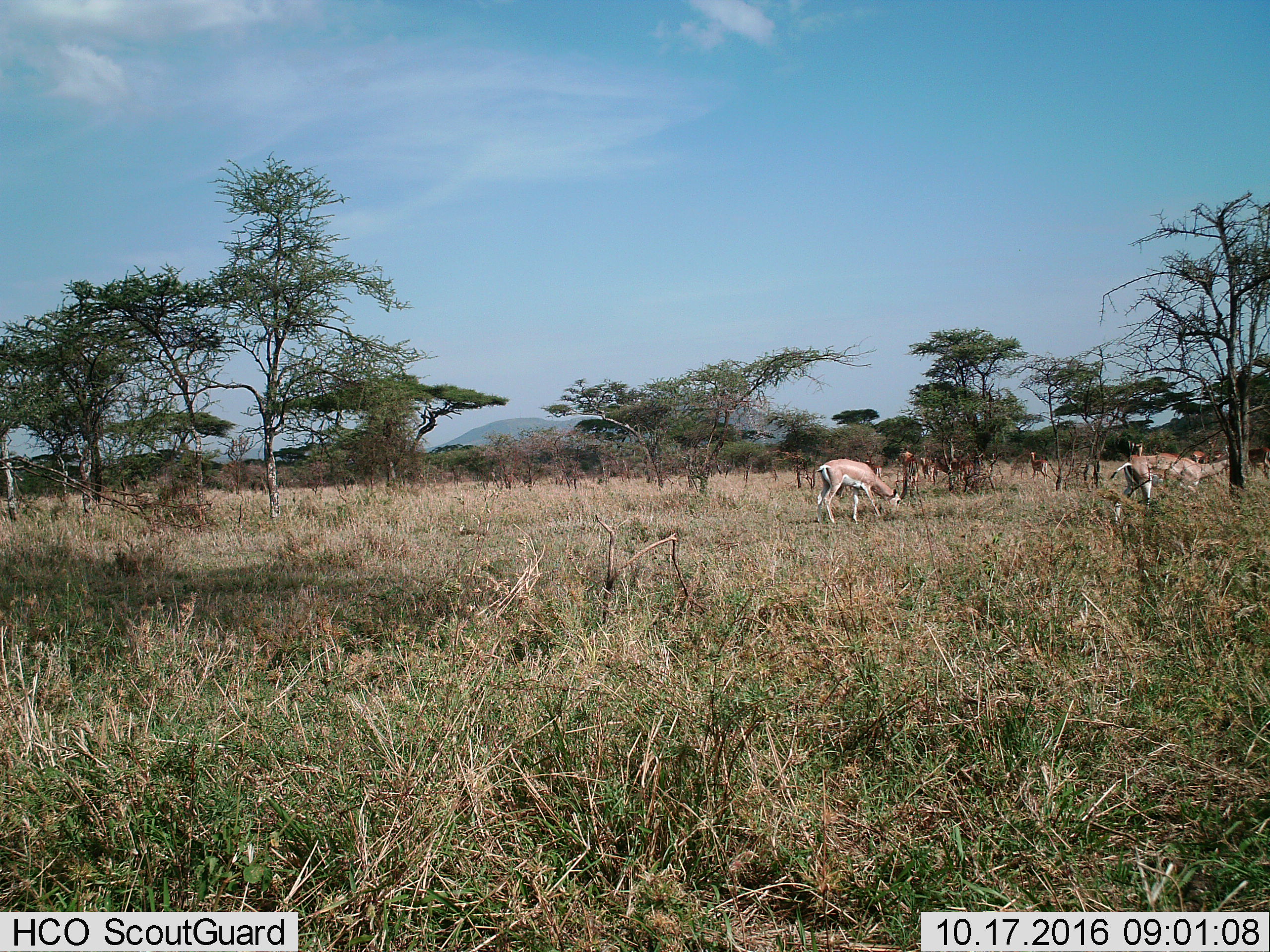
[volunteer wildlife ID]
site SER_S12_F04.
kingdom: Animalia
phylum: Chordata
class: Mammalia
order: Artiodactyla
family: Bovidae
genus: Aepyceros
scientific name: Aepyceros melampus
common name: impala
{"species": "impala (Aepyceros melampus)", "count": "9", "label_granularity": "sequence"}